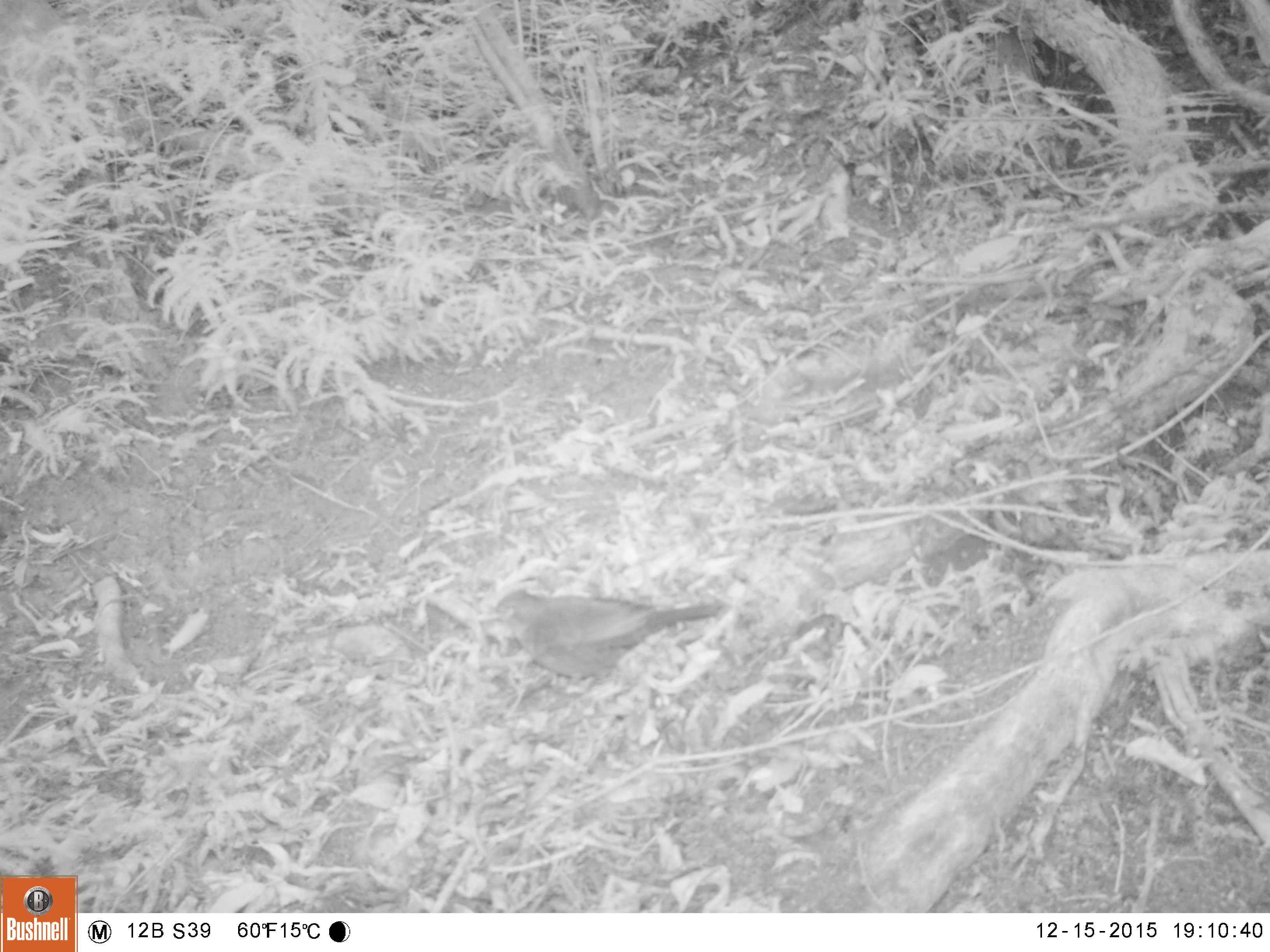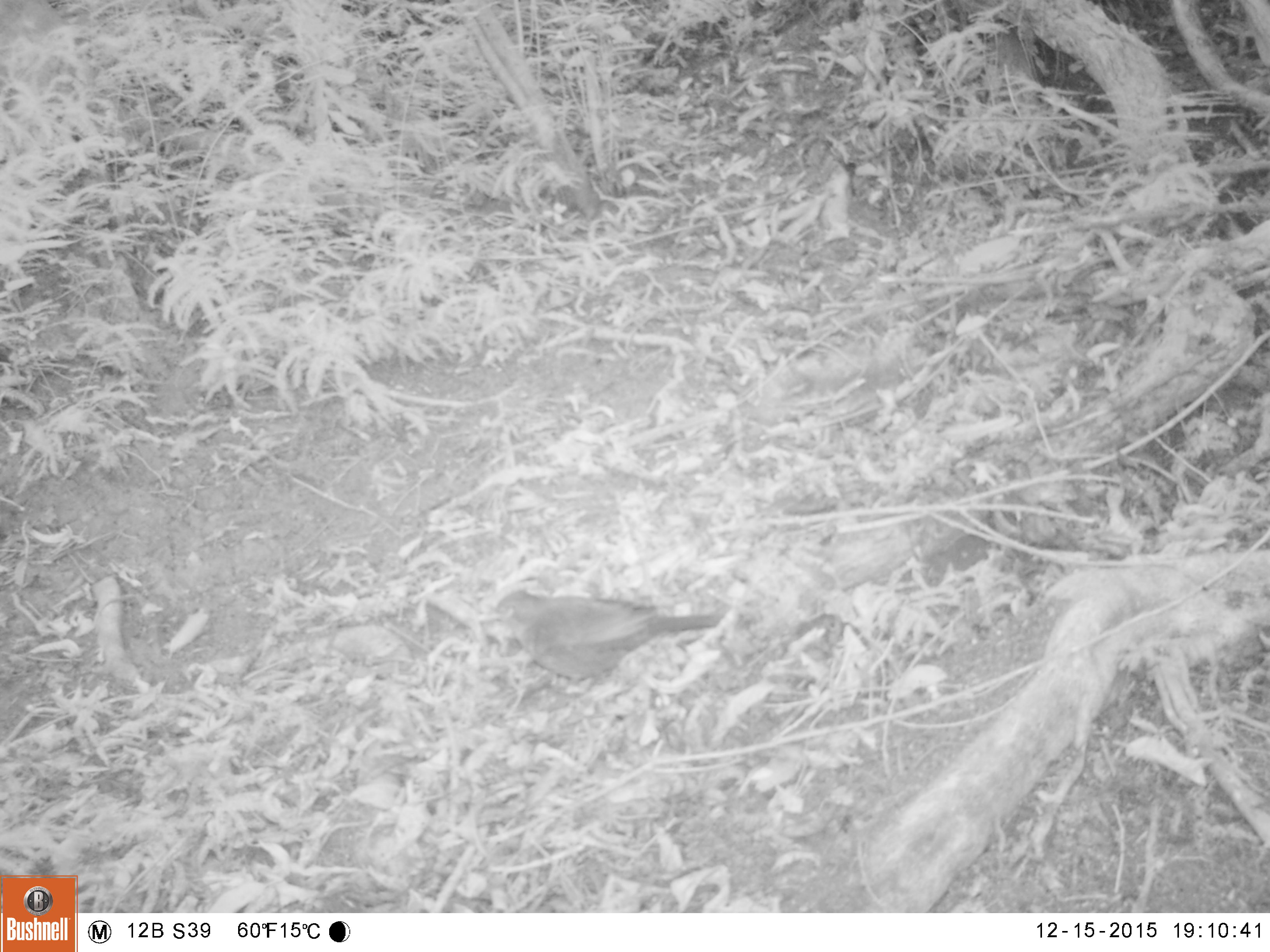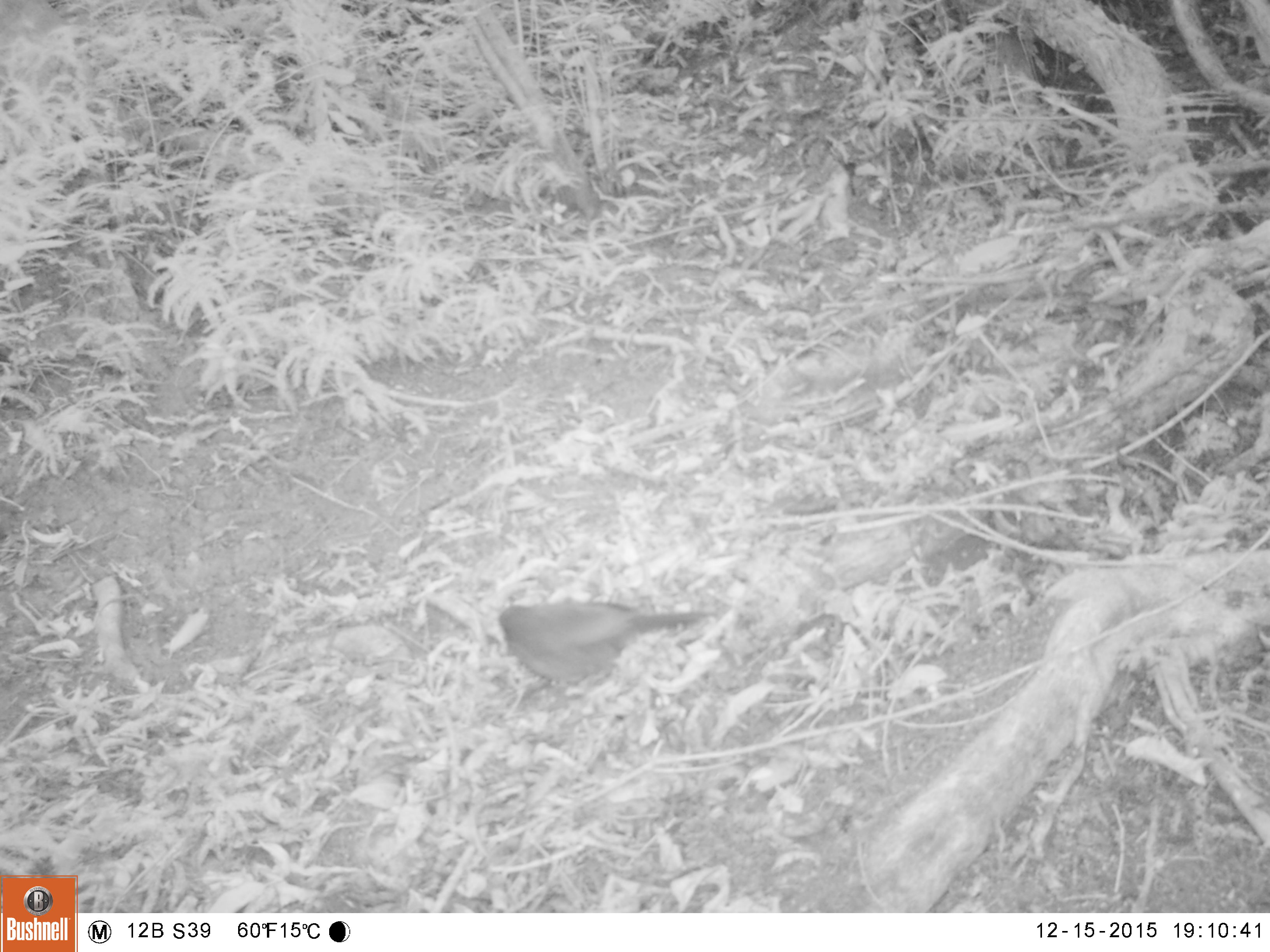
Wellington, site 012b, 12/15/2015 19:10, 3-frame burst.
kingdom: Animalia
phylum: Chordata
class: Aves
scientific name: Aves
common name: bird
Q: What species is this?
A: Bird (Aves).